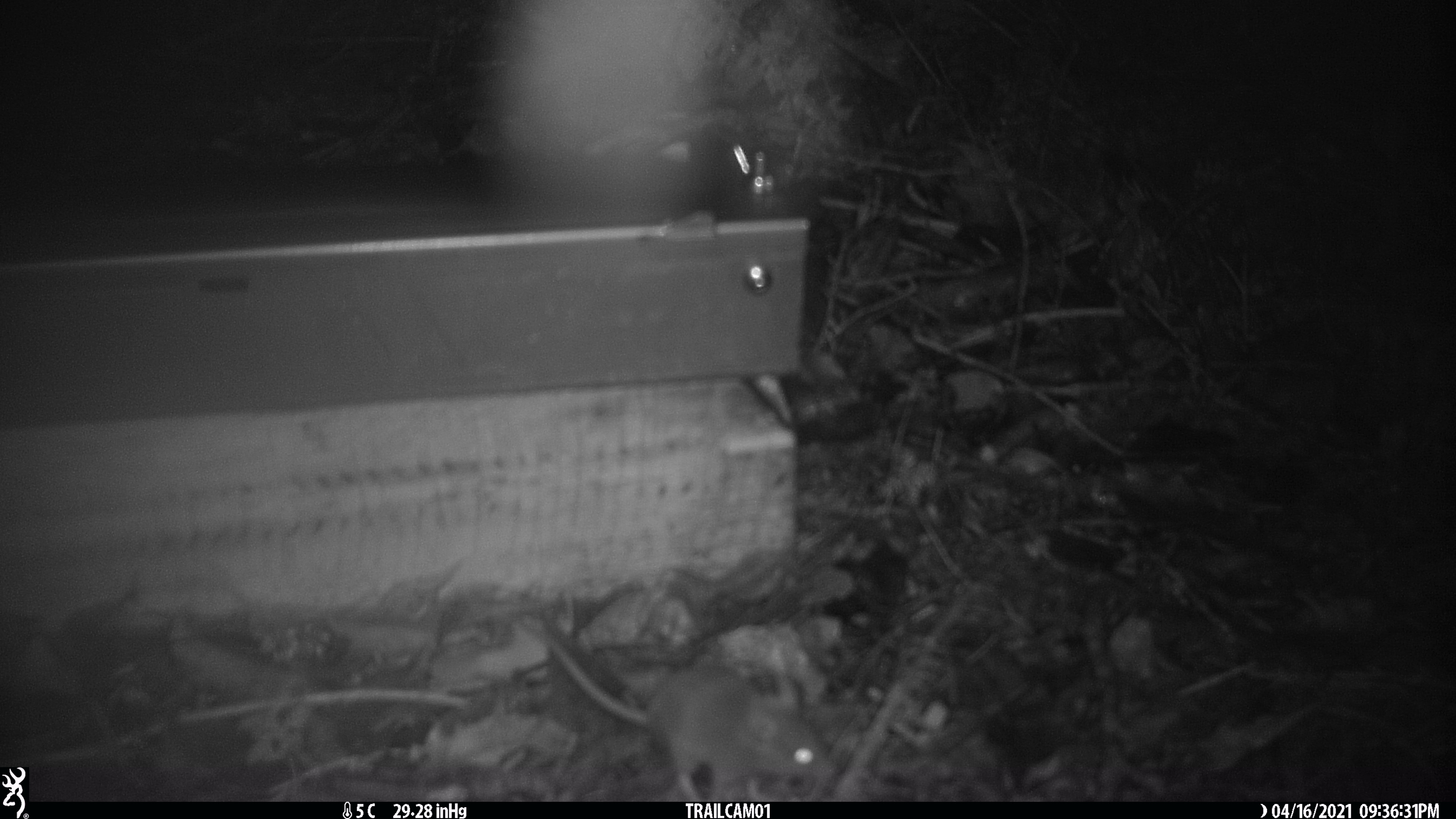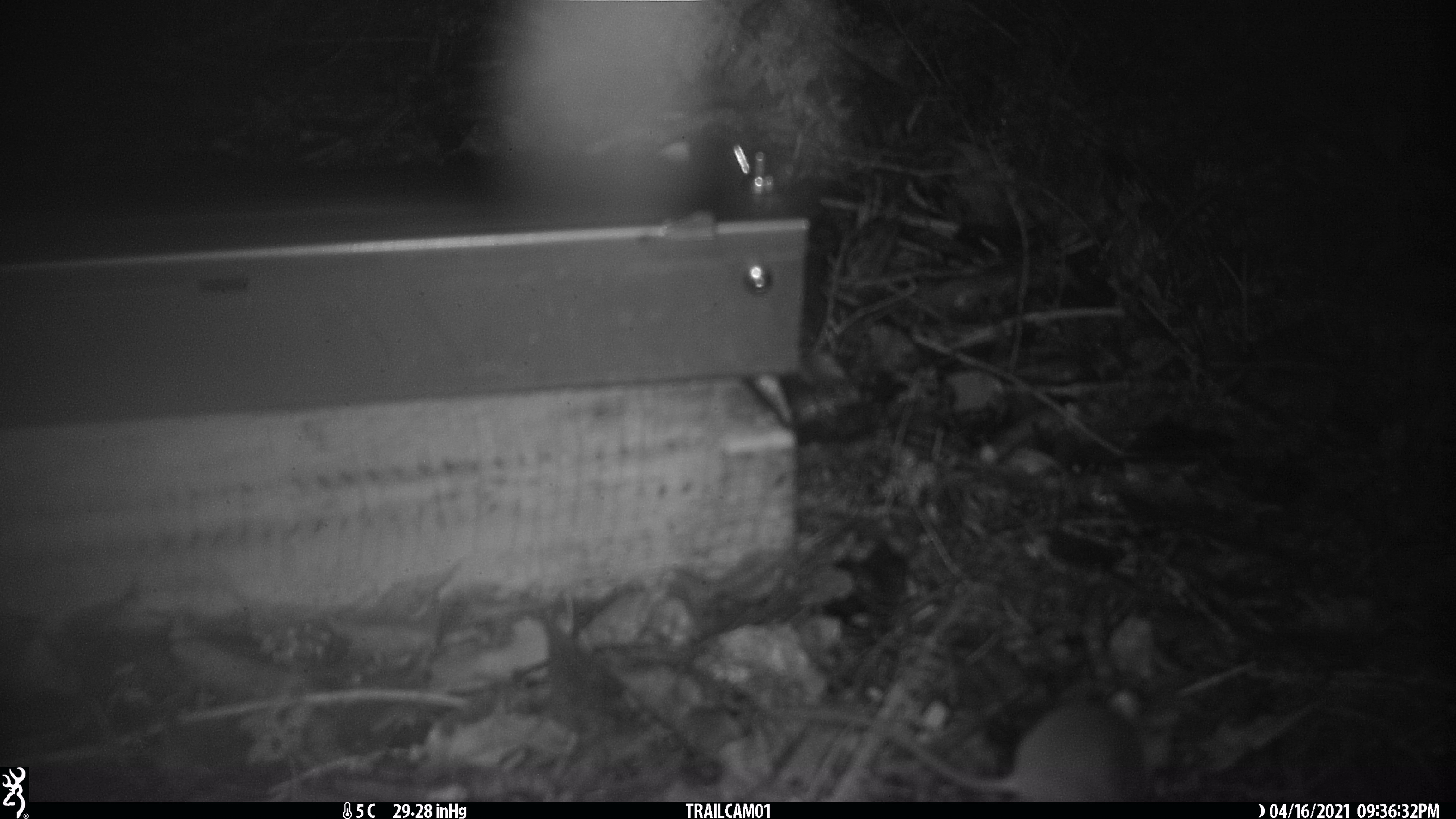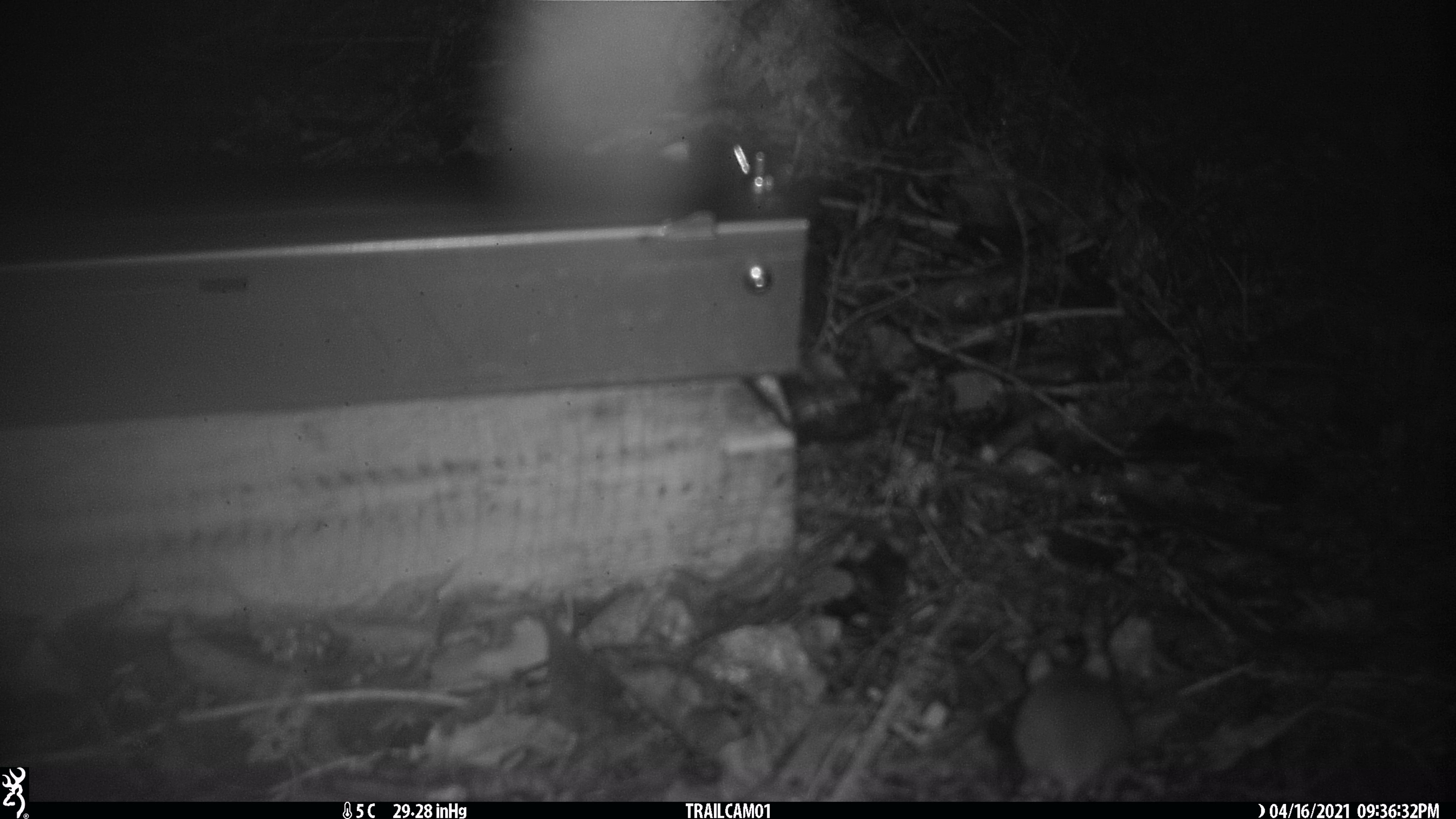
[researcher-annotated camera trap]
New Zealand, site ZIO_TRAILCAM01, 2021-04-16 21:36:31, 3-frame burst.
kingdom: Animalia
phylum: Chordata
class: Mammalia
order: Rodentia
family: Muridae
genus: Mus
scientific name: Mus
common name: mouse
Mouse (Mus).